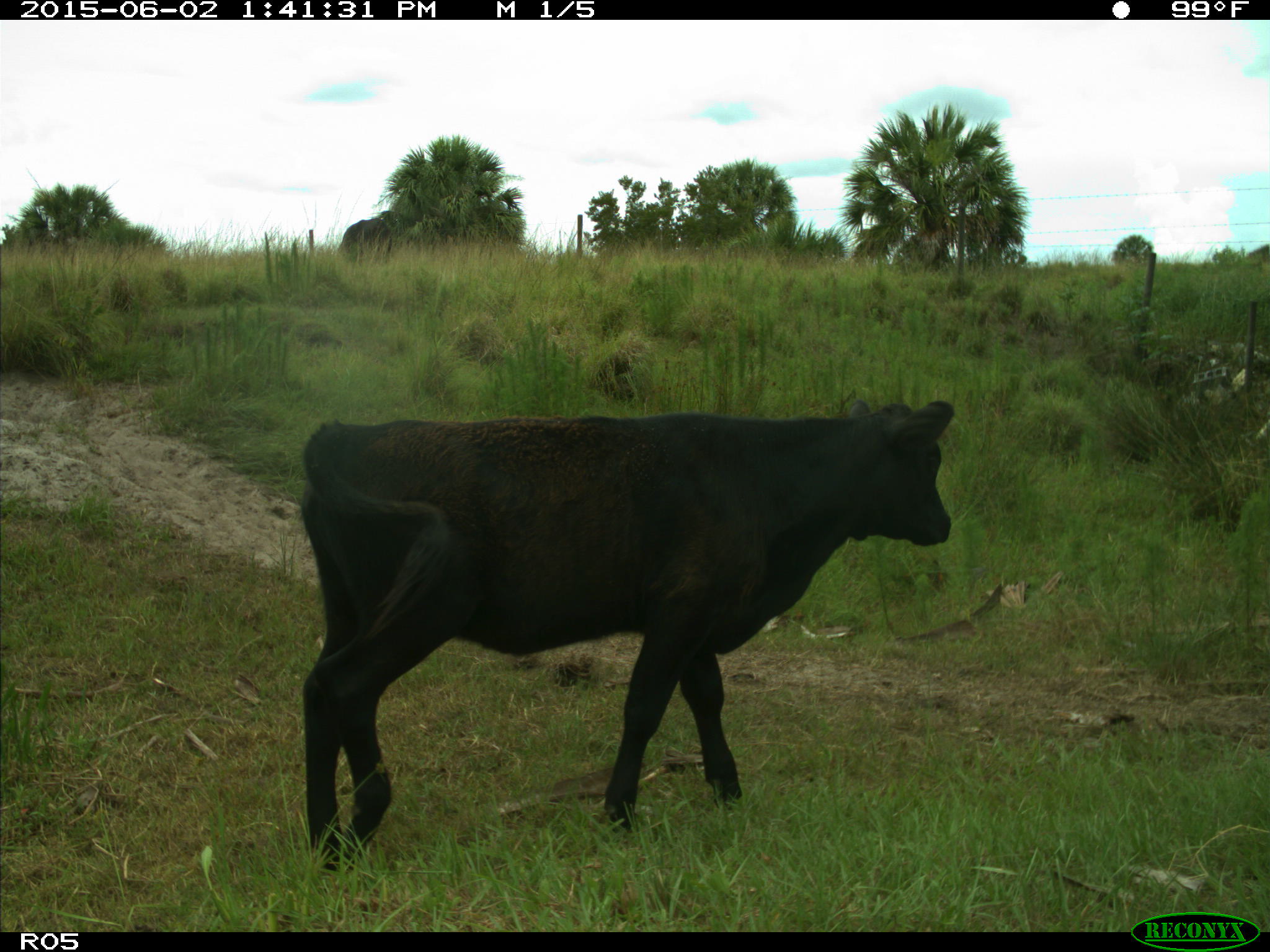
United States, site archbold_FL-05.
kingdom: Animalia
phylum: Chordata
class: Mammalia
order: Artiodactyla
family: Bovidae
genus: Bos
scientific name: Bos taurus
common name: domestic cow